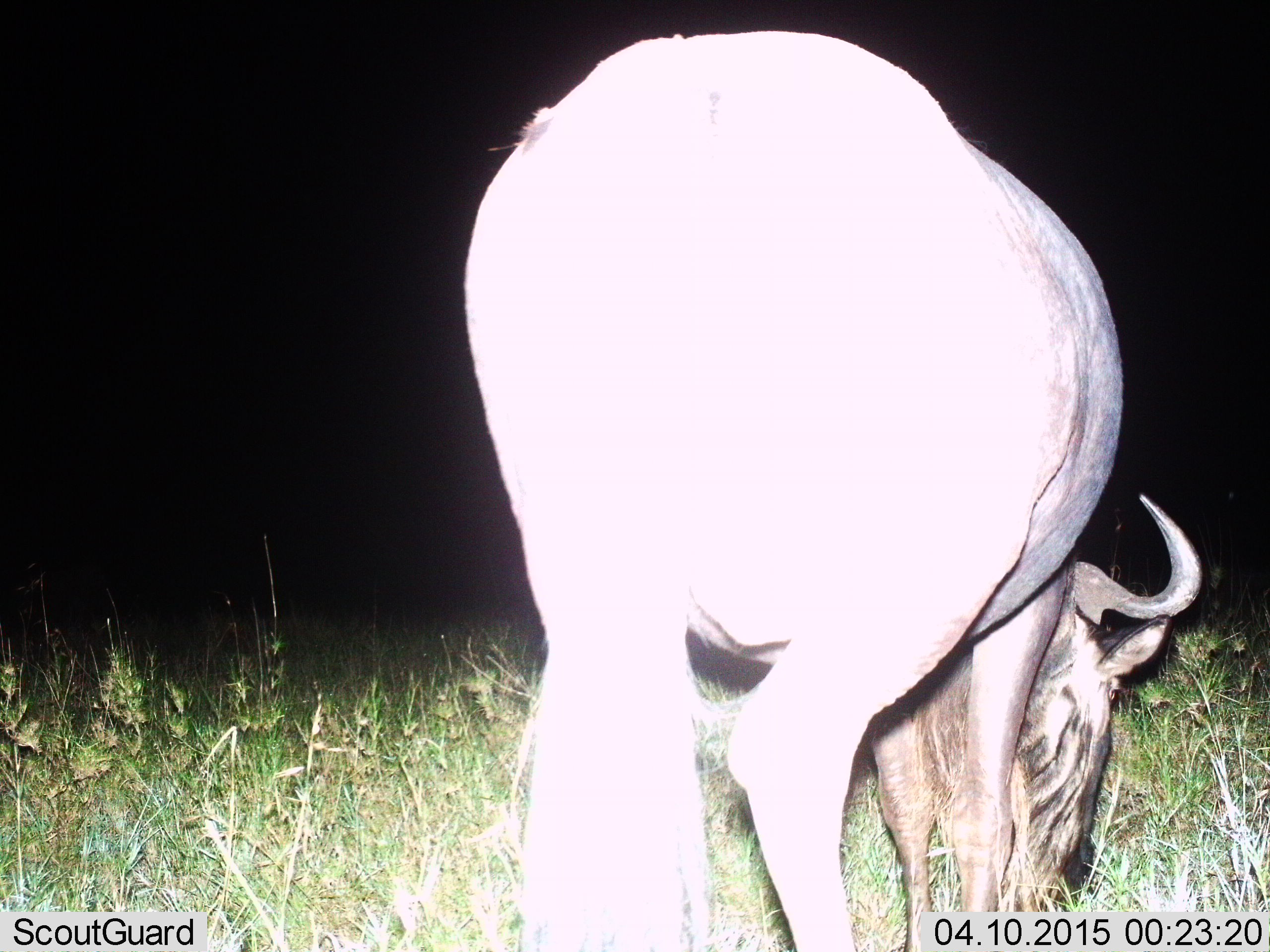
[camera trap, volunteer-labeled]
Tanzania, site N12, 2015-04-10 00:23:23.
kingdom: Animalia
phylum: Chordata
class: Mammalia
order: Artiodactyla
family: Bovidae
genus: Connochaetes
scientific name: Connochaetes taurinus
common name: blue wildebeest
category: wildebeest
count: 1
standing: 20%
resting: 0%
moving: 0%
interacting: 0%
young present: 0%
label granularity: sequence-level